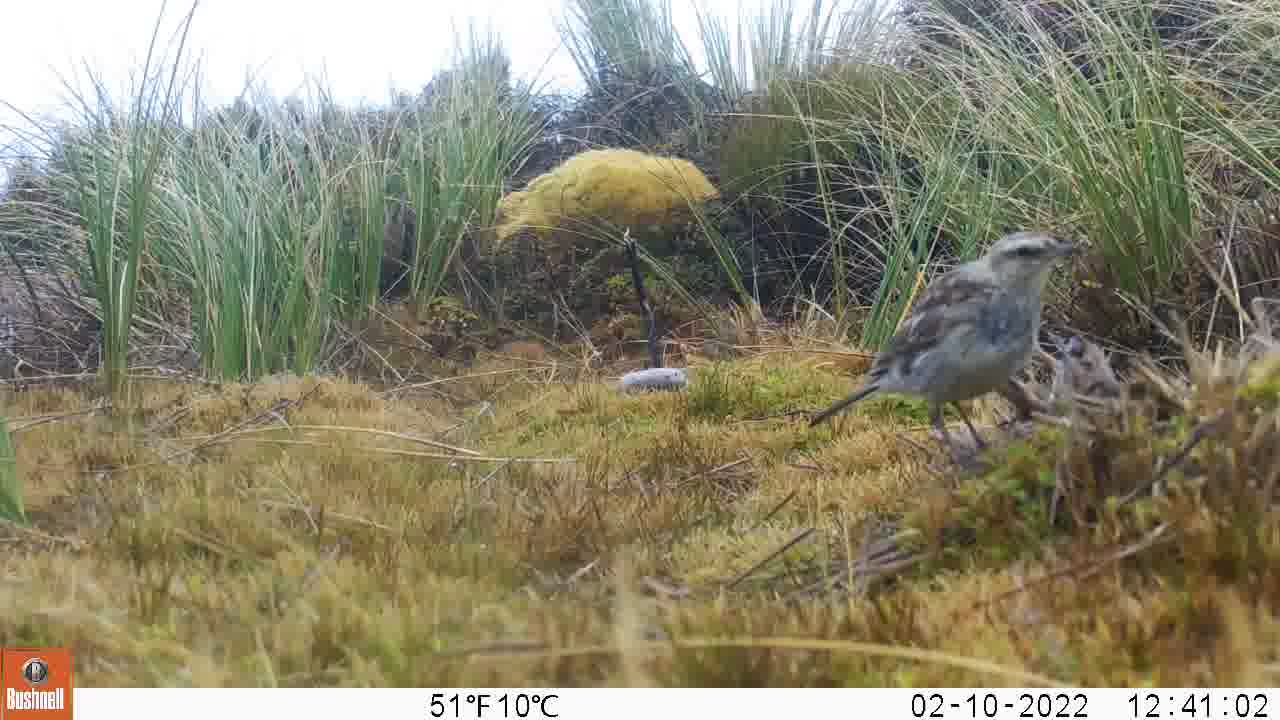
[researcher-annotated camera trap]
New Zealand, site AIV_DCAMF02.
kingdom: Animalia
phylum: Chordata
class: Aves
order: Passeriformes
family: Motacillidae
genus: Anthus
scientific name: Anthus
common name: pipit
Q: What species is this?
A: Pipit (Anthus).